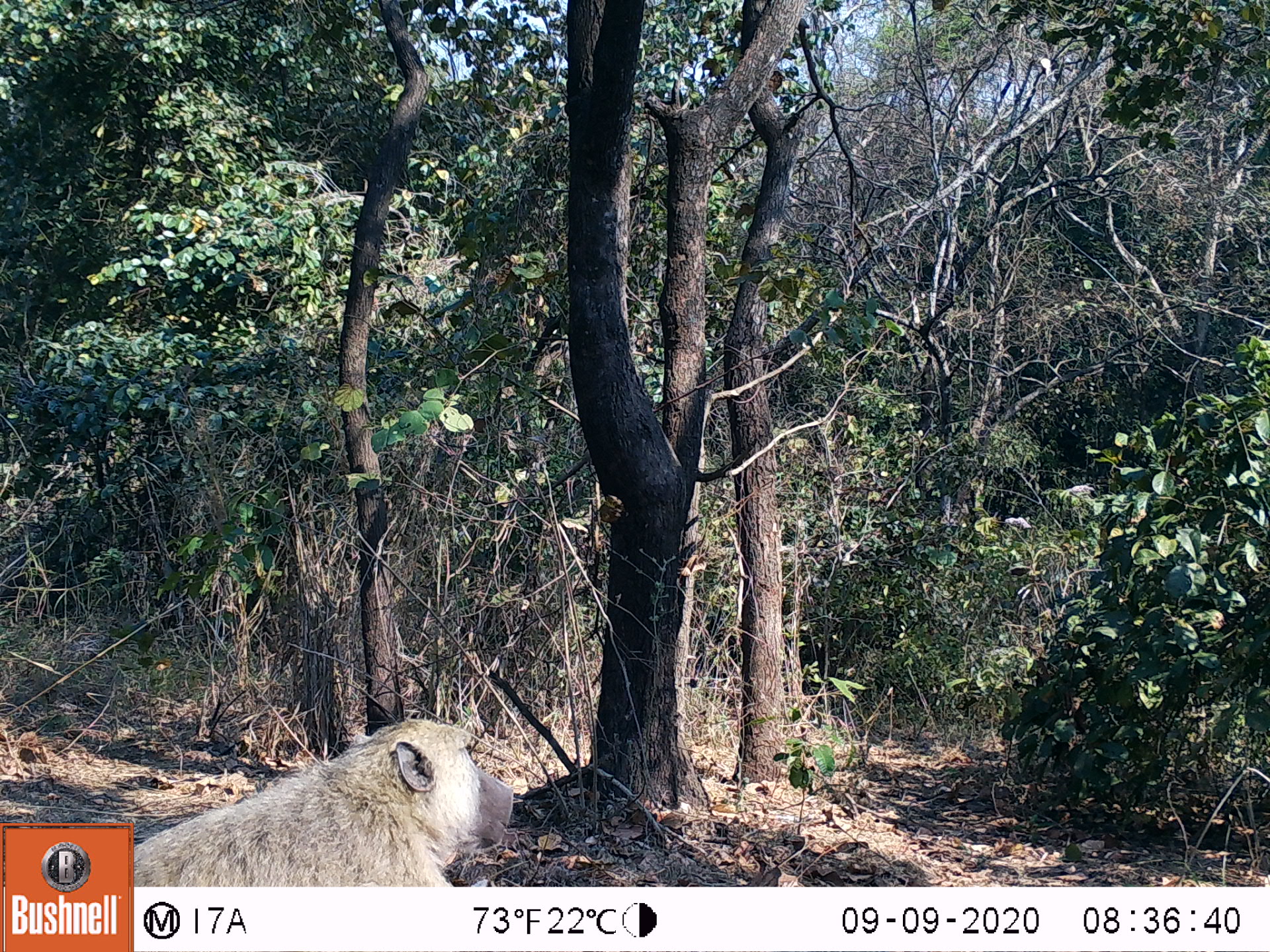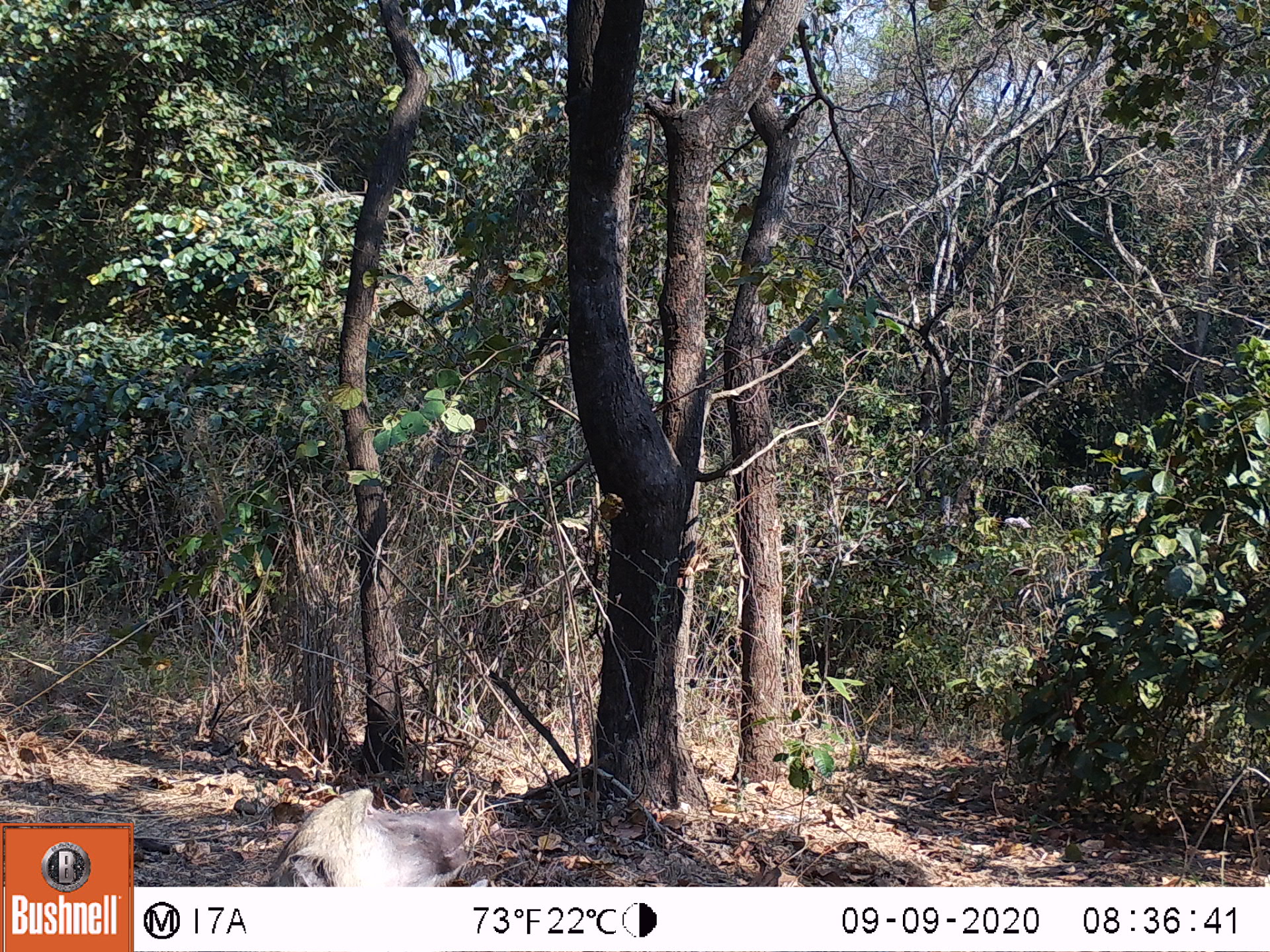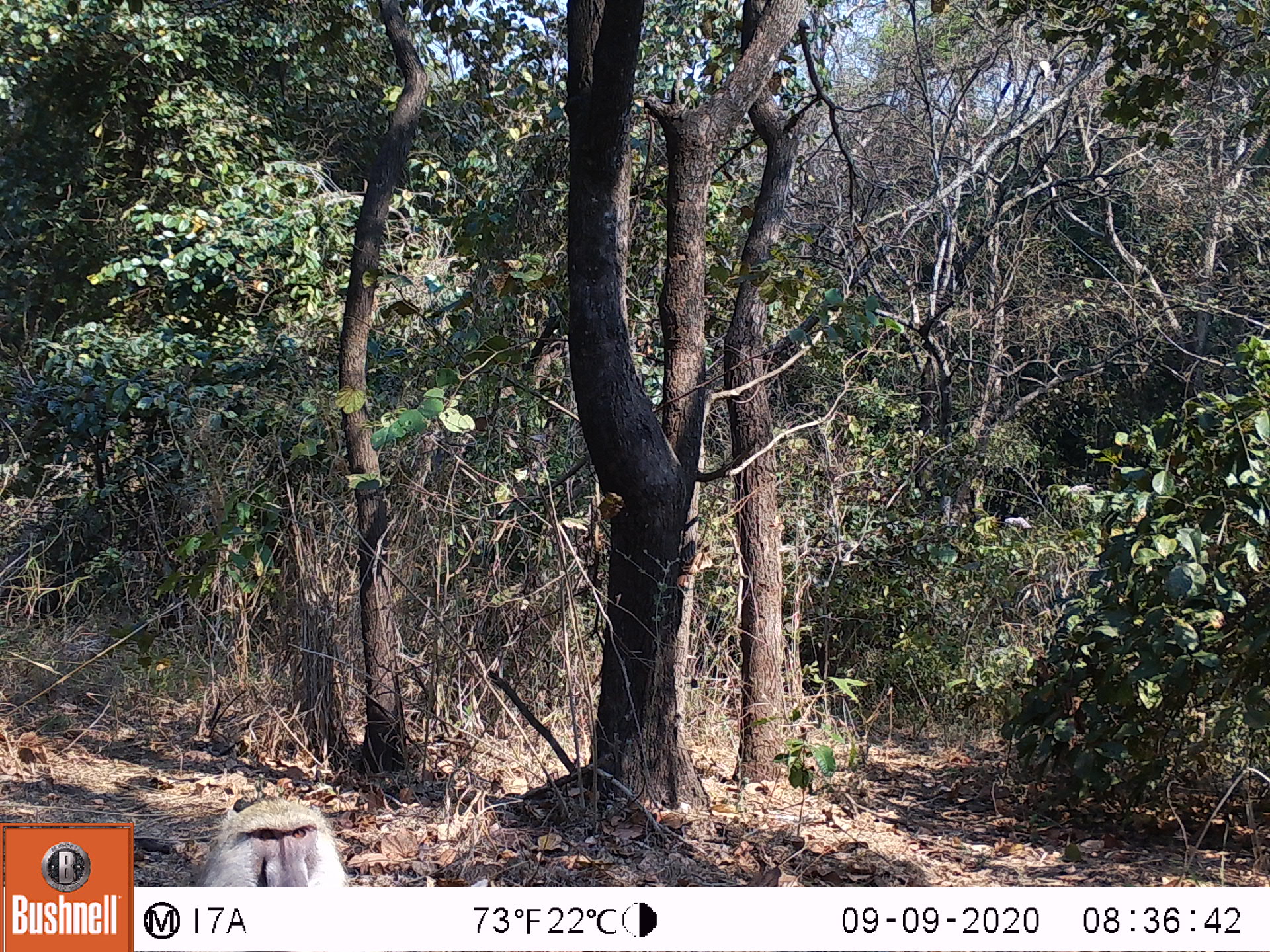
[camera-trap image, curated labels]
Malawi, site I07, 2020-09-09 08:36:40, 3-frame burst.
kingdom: Animalia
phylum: Chordata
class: Mammalia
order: Primates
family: Cercopithecidae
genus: Papio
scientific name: Papio cynocephalus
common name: yellow baboon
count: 1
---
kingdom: Animalia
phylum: Chordata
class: Mammalia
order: Artiodactyla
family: Suidae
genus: Phacochoerus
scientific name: Phacochoerus africanus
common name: common warthog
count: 1